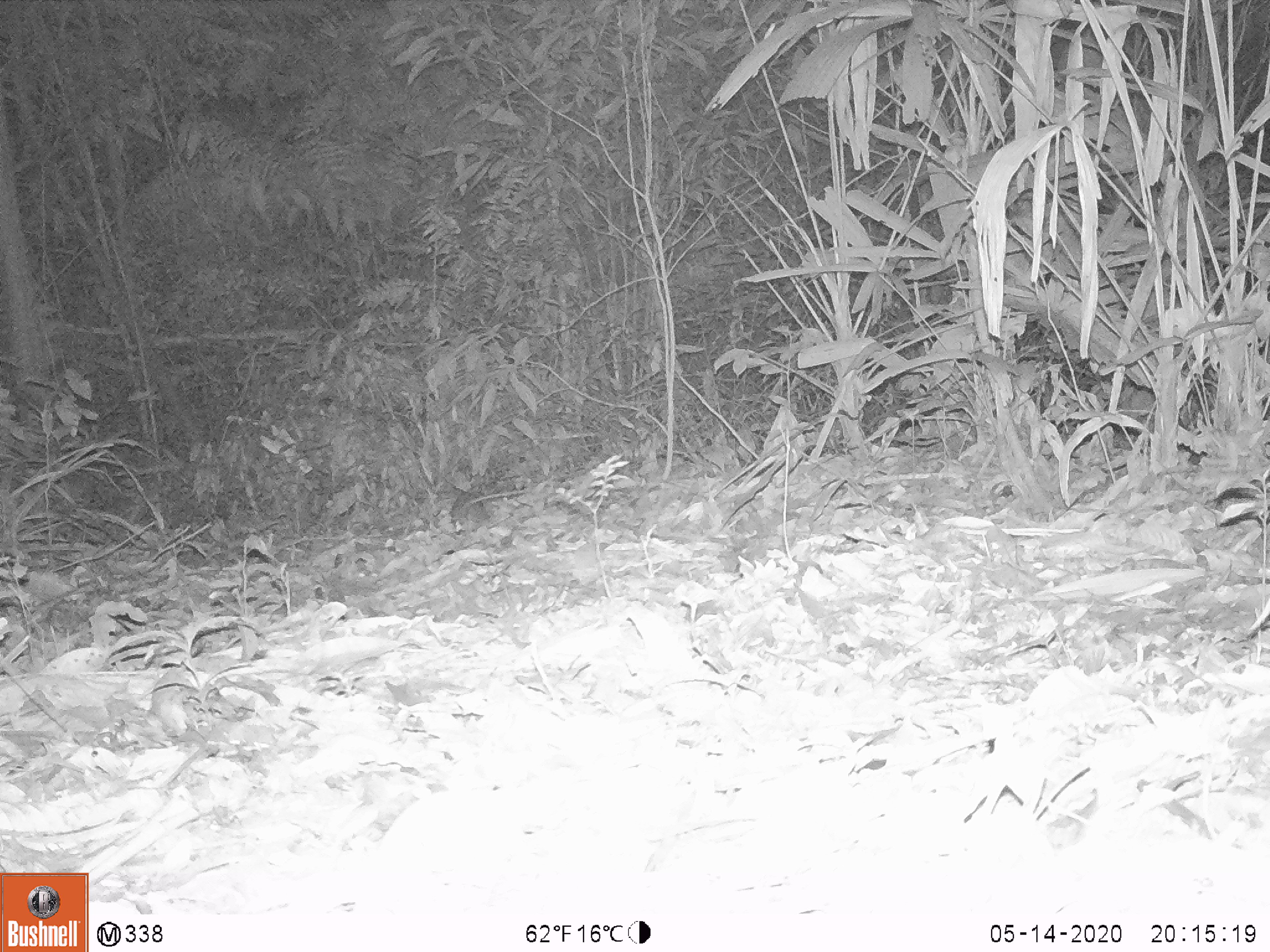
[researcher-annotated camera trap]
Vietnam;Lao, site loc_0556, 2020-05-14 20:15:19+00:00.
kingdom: Animalia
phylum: Chordata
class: Mammalia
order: Rodentia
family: Muridae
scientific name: Muridae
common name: old-world mice and rats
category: unidentified murid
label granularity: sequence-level